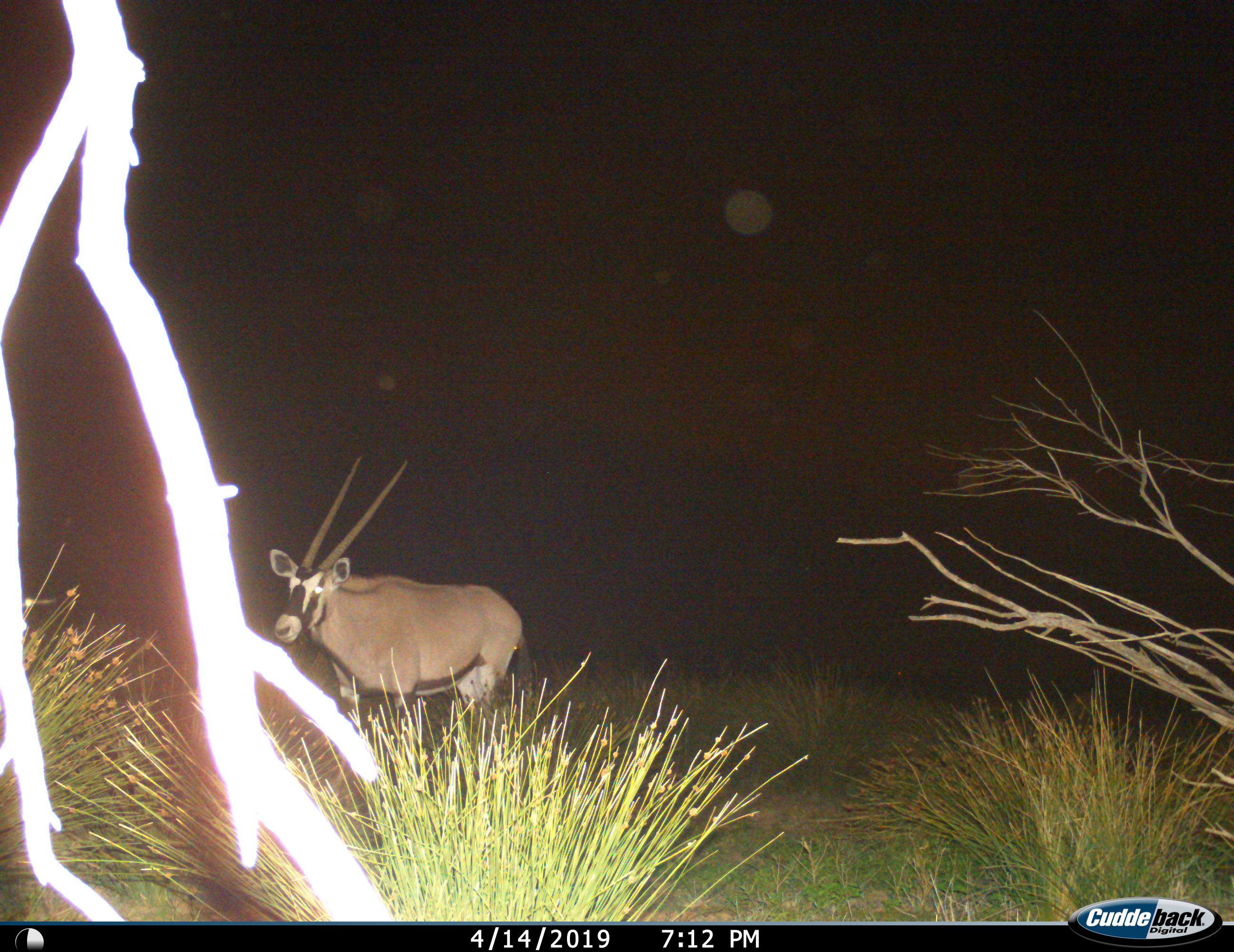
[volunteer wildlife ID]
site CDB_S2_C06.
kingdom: Animalia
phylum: Chordata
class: Mammalia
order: Artiodactyla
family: Bovidae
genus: Oryx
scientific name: Oryx gazella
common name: gemsbok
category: oryx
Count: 1.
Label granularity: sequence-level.